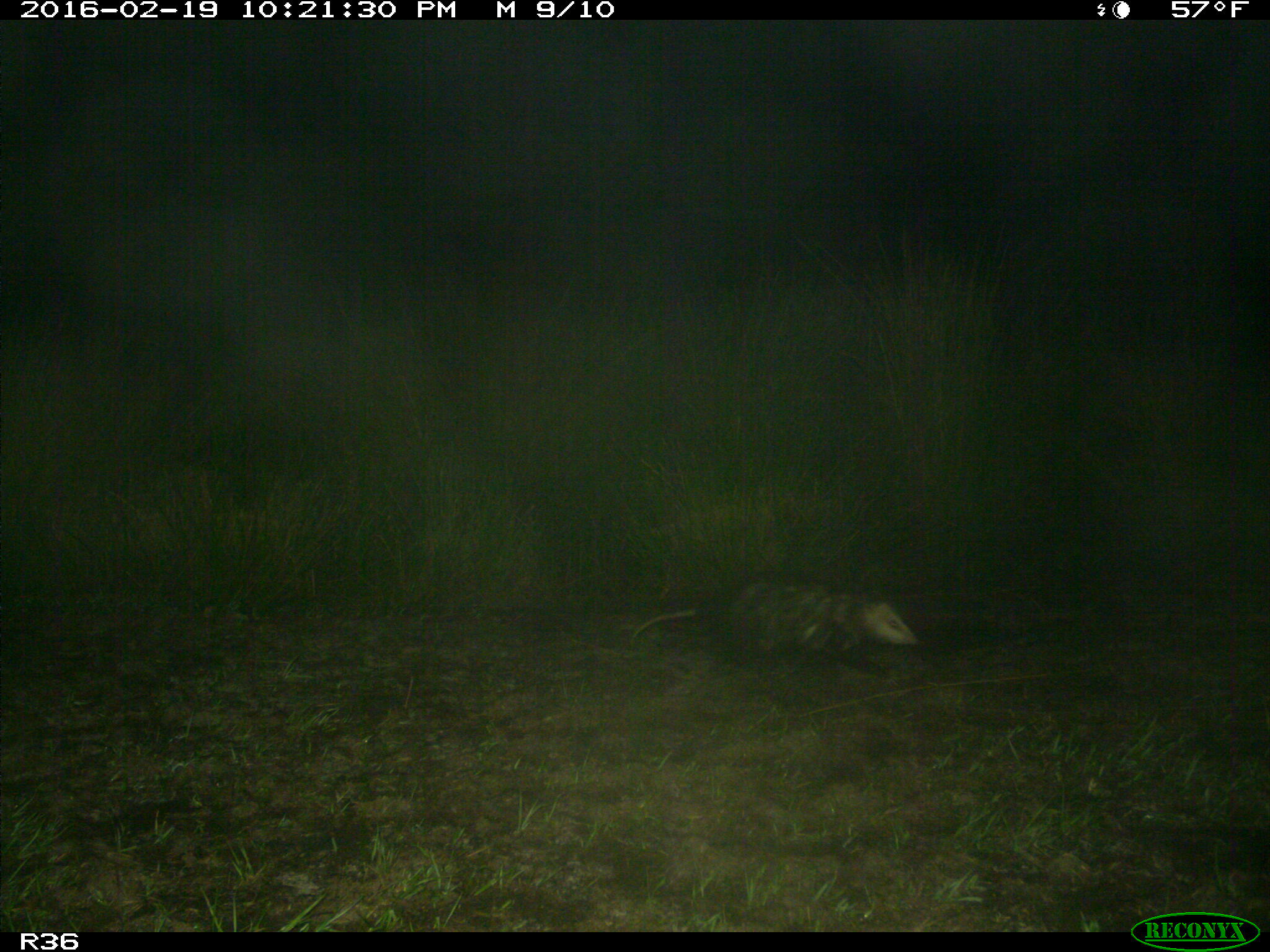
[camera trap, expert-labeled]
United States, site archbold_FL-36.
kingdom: Animalia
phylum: Chordata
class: Mammalia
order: Didelphimorphia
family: Didelphidae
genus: Didelphis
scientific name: Didelphis virginiana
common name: virginia opossum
Didelphis virginiana (virginia opossum).